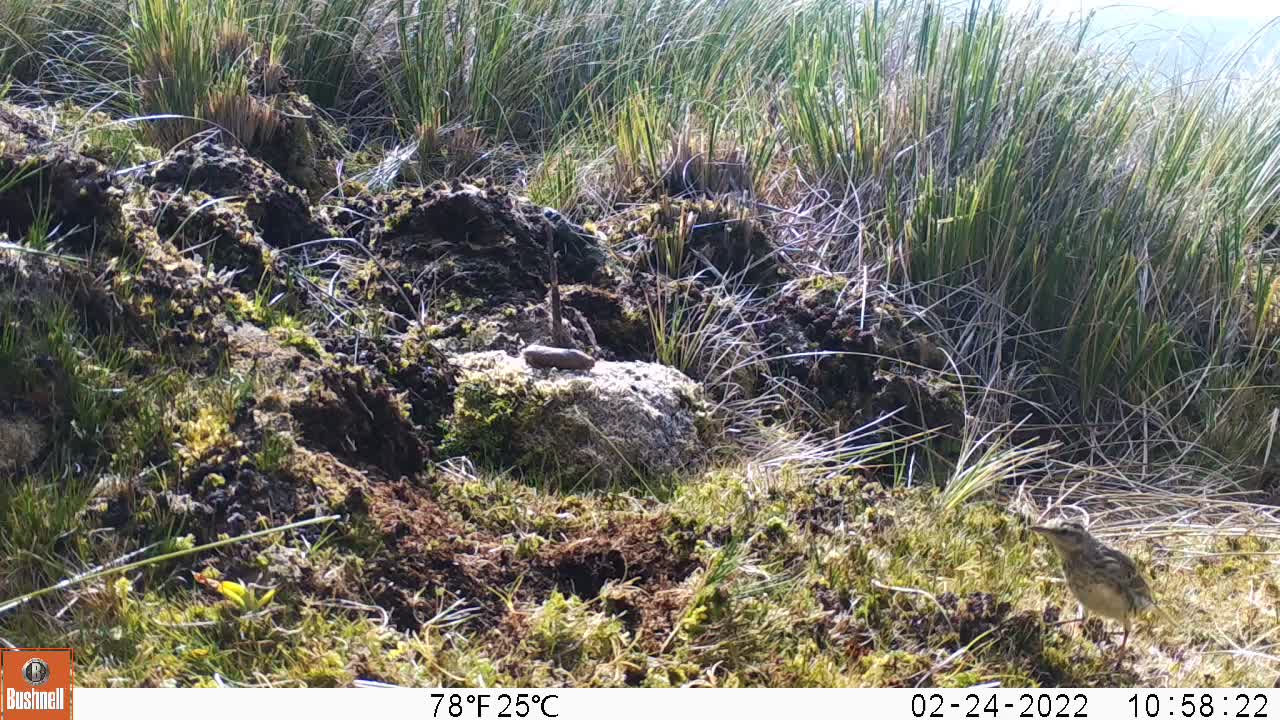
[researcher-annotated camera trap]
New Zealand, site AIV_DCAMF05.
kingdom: Animalia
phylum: Chordata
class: Aves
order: Passeriformes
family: Motacillidae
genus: Anthus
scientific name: Anthus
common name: pipit